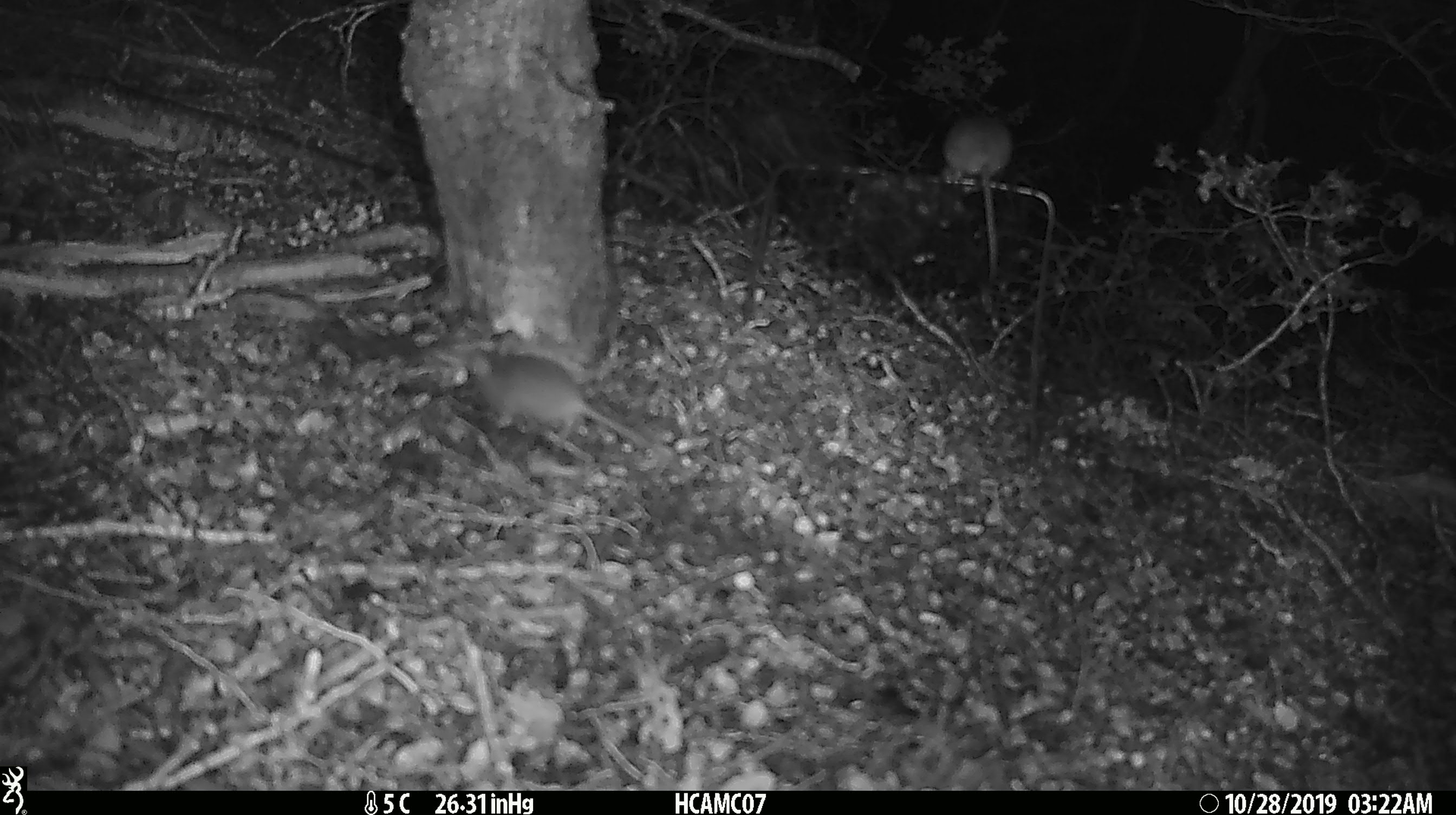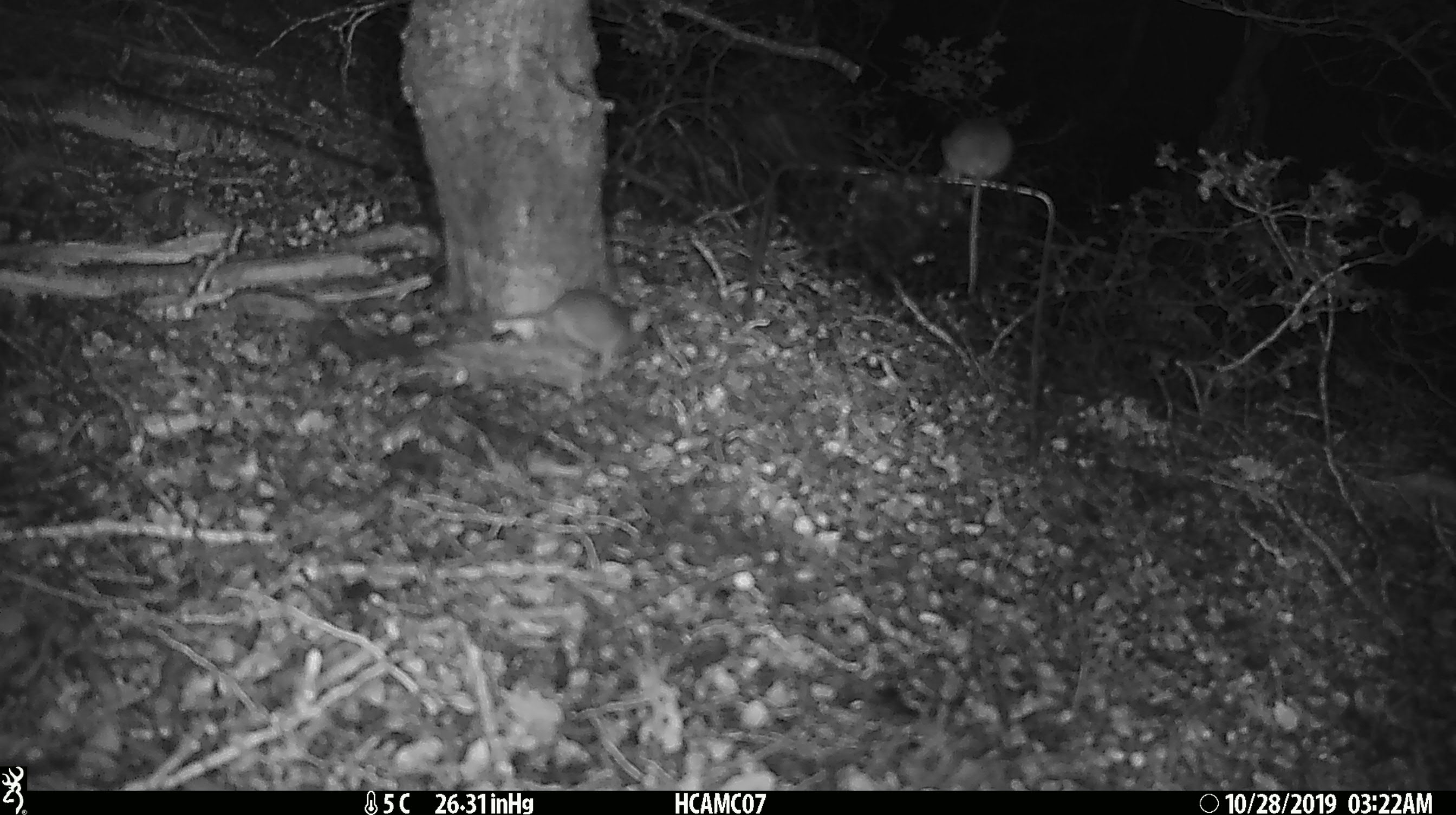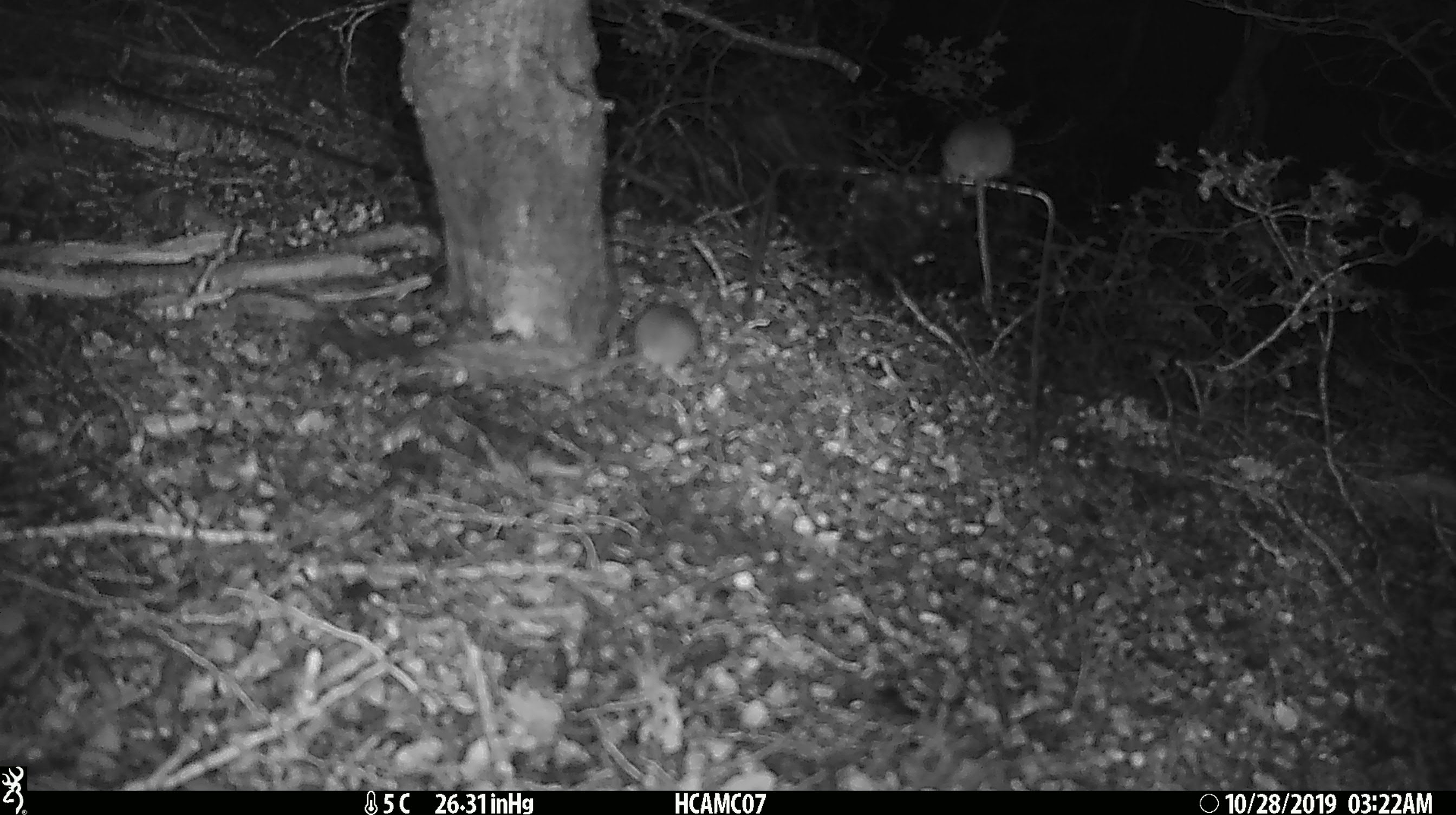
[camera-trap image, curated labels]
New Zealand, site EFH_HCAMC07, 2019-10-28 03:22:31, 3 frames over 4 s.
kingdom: Animalia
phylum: Chordata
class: Mammalia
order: Rodentia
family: Muridae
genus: Mus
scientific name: Mus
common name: mouse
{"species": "mouse (Mus)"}